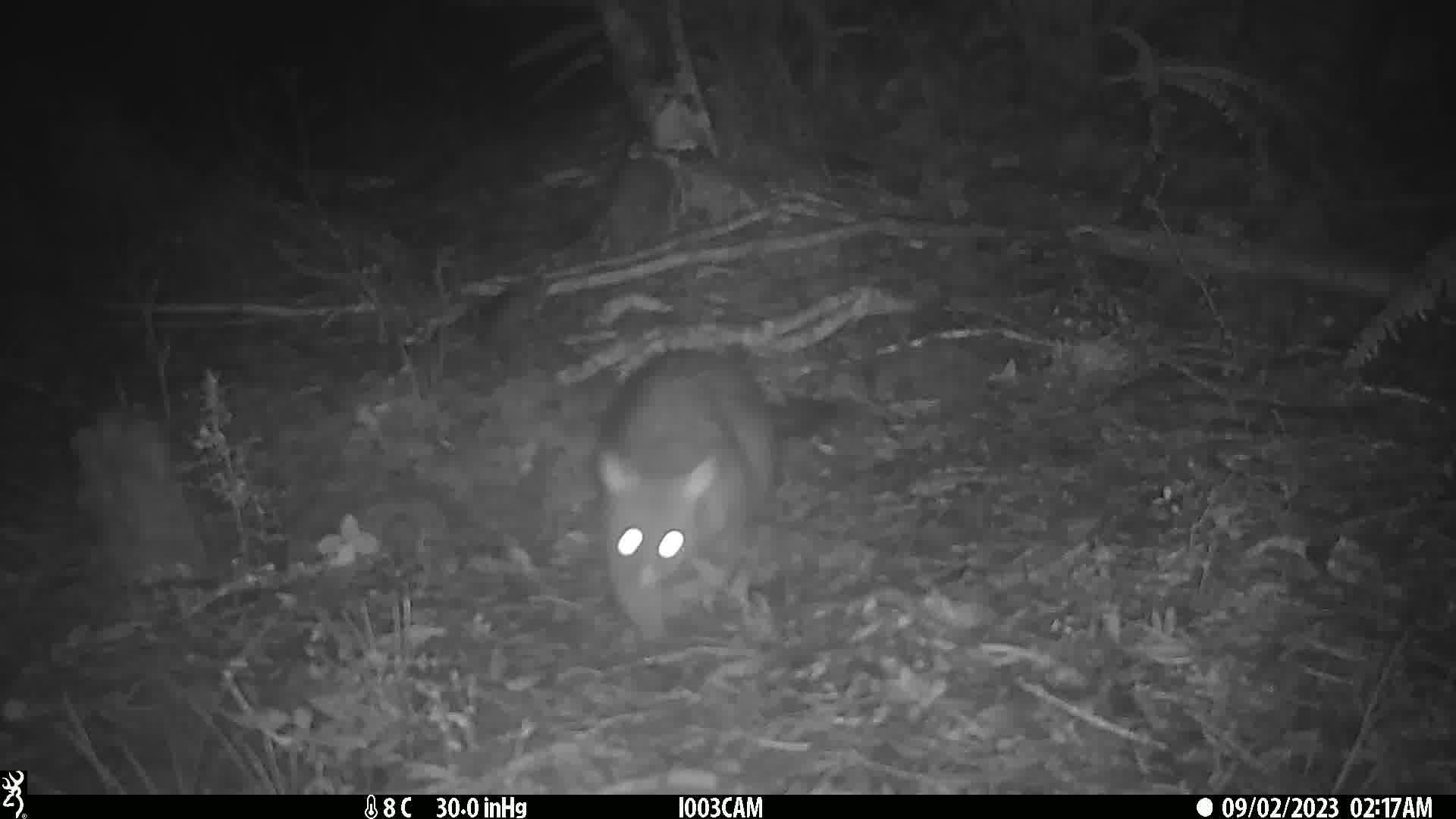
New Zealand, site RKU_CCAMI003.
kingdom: Animalia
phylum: Chordata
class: Mammalia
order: Diprotodontia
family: Phalangeridae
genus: Trichosurus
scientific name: Trichosurus vulpecula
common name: common brushtail possum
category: possum